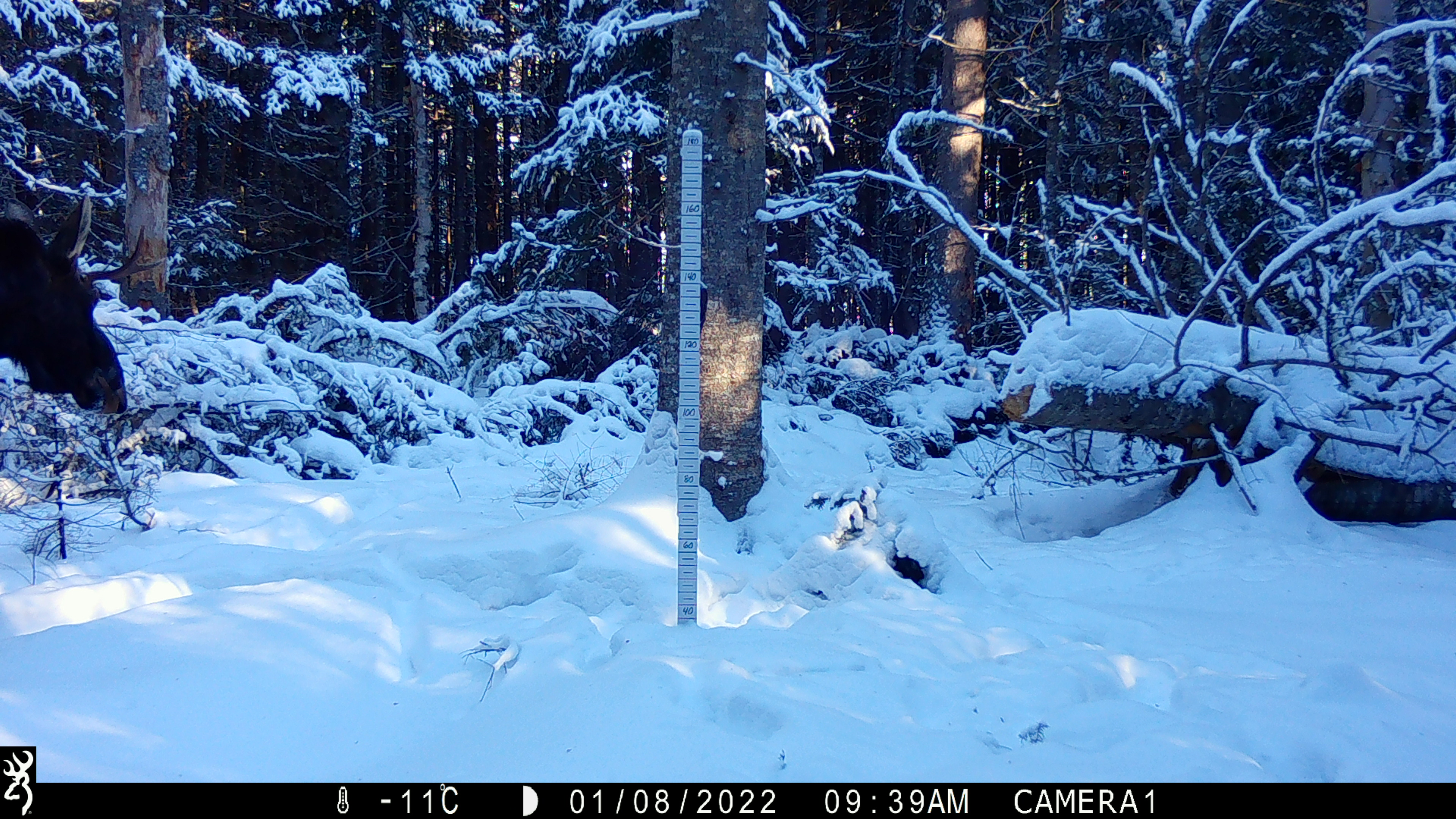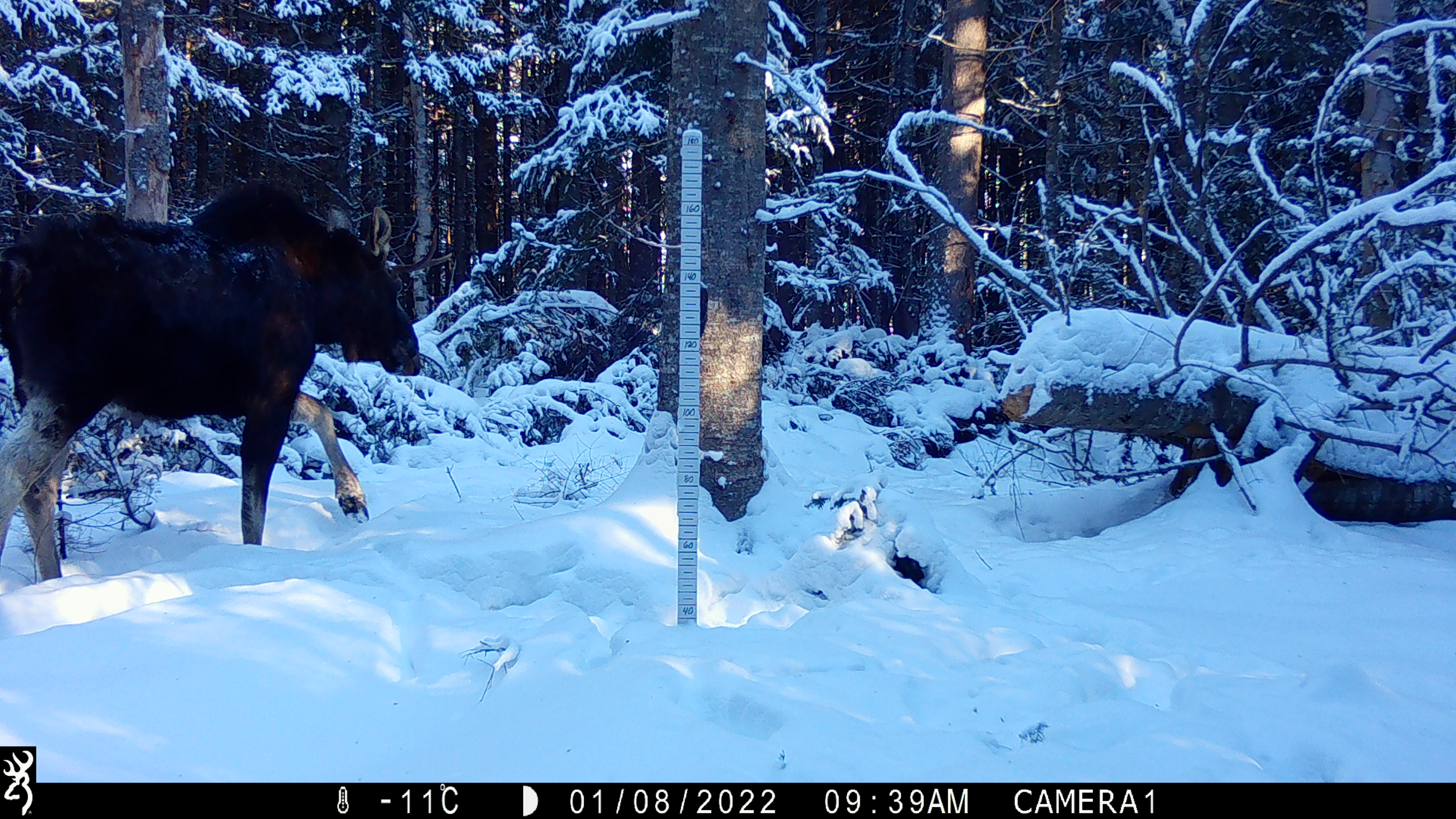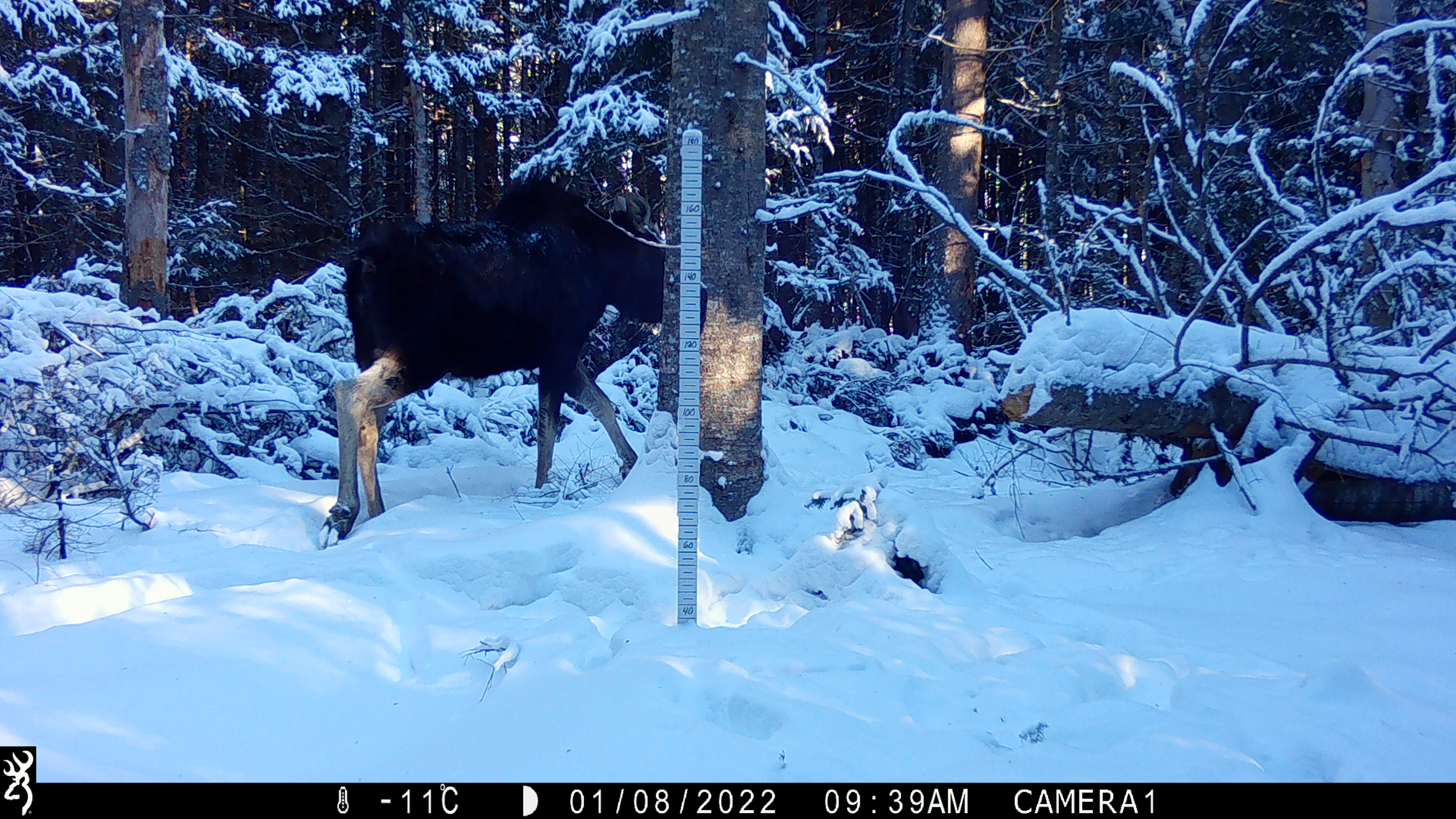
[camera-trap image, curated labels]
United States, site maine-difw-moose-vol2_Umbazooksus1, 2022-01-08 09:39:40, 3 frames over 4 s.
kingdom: Animalia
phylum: Chordata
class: Mammalia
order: Artiodactyla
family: Cervidae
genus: Alces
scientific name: Alces alces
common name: moose